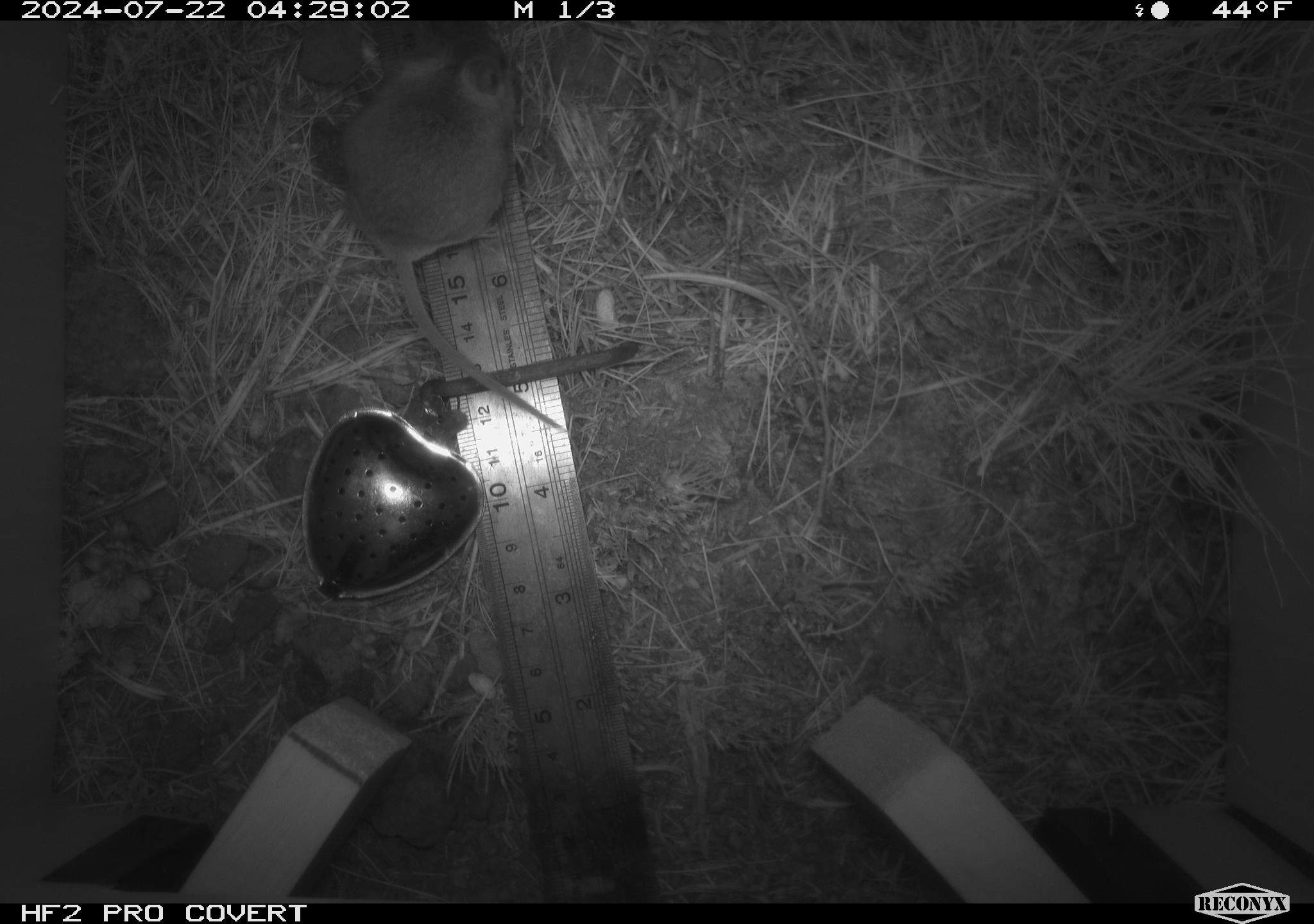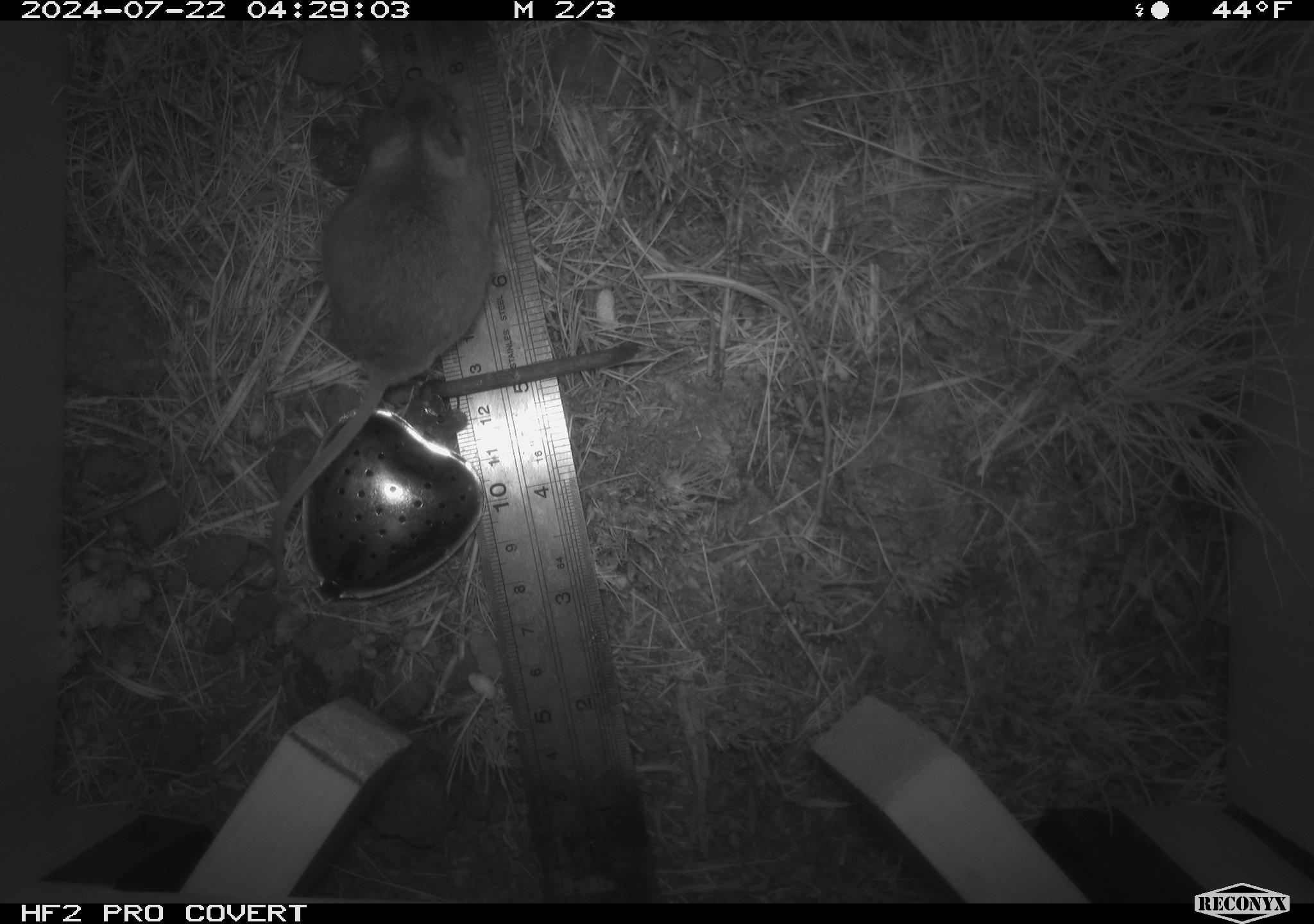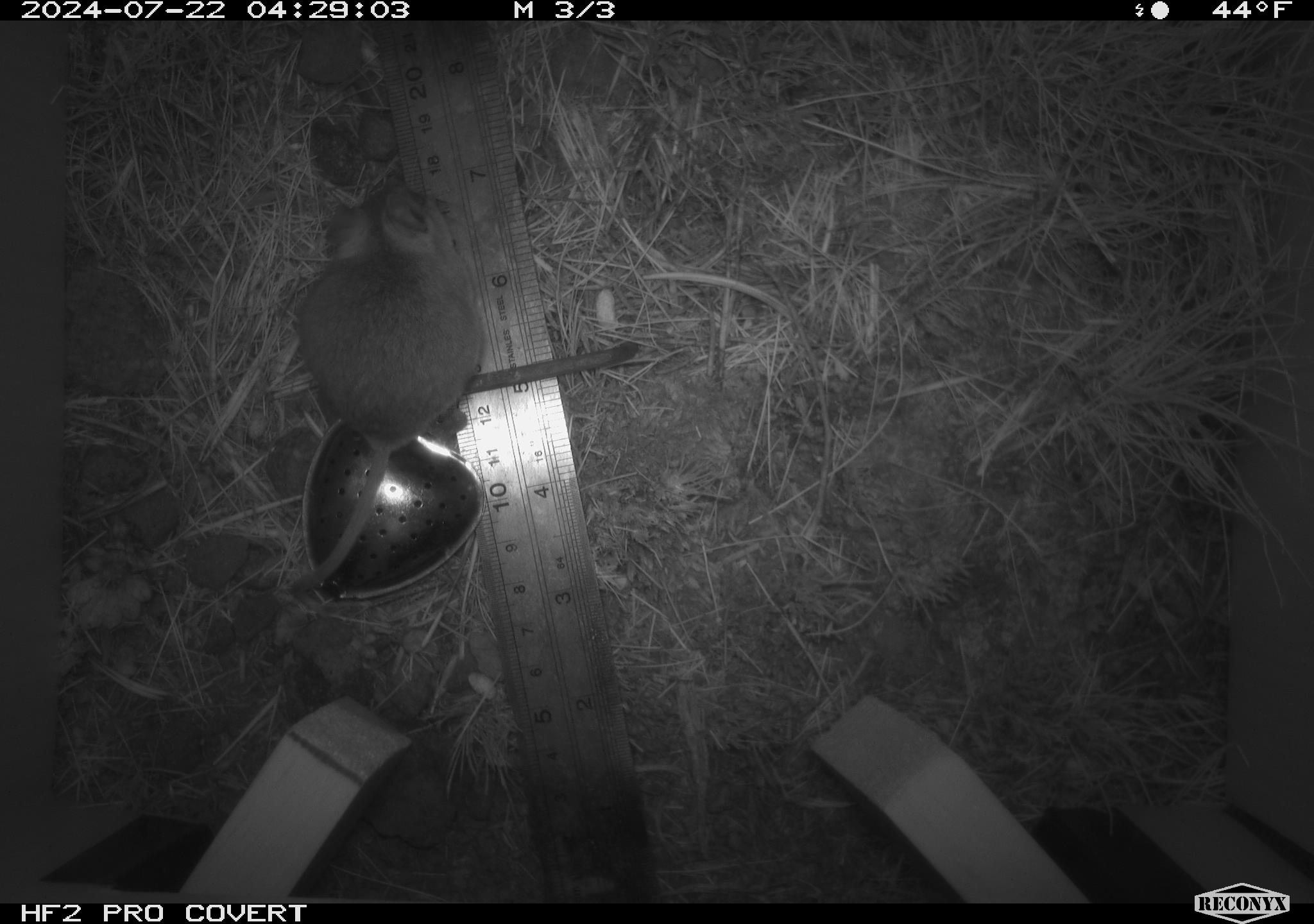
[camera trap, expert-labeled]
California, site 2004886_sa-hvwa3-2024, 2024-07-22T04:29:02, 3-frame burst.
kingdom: Animalia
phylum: Chordata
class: Mammalia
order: Rodentia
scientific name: Rodentia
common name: mouse species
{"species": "mouse species (Rodentia)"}